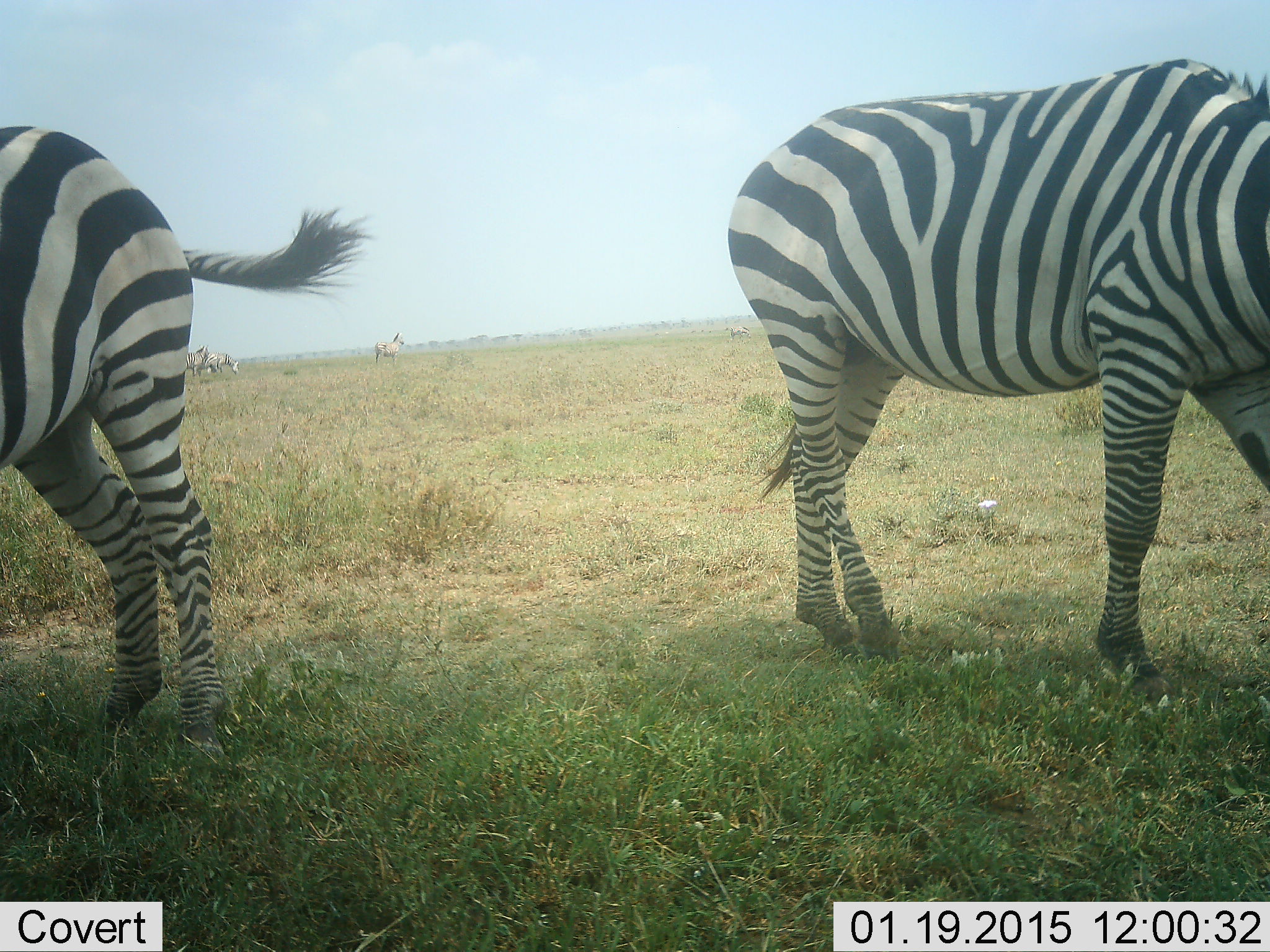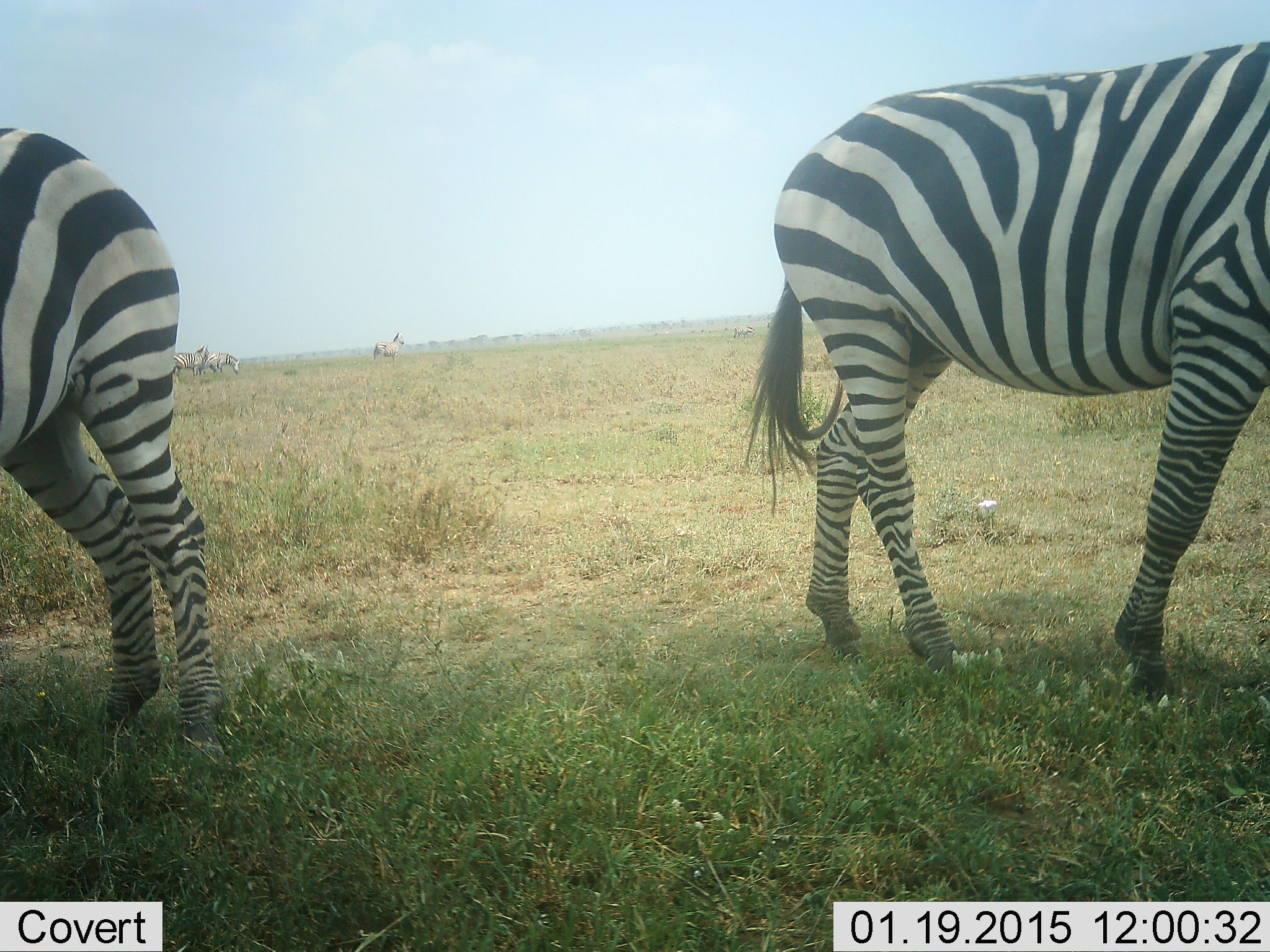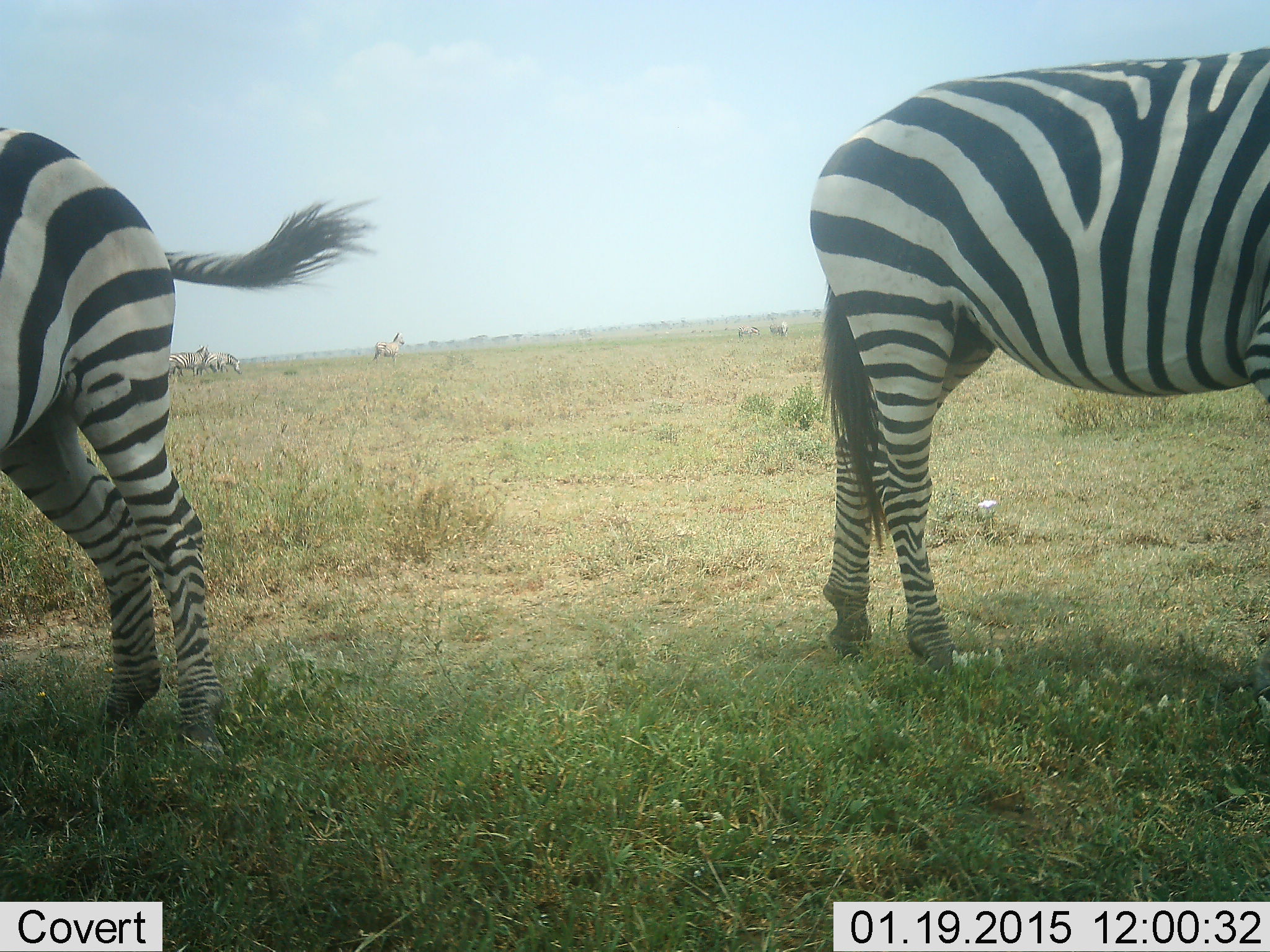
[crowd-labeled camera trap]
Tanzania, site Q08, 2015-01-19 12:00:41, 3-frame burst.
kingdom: Animalia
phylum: Chordata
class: Mammalia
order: Perissodactyla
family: Equidae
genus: Equus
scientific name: Equus quagga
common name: plains zebra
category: zebra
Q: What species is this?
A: Zebra (plains zebra) (Equus quagga).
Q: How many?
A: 5.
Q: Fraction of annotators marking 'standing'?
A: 73%.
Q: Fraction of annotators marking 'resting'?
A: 9%.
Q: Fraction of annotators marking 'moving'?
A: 27%.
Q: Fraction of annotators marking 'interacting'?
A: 0%.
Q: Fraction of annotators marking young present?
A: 0%.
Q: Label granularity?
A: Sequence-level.